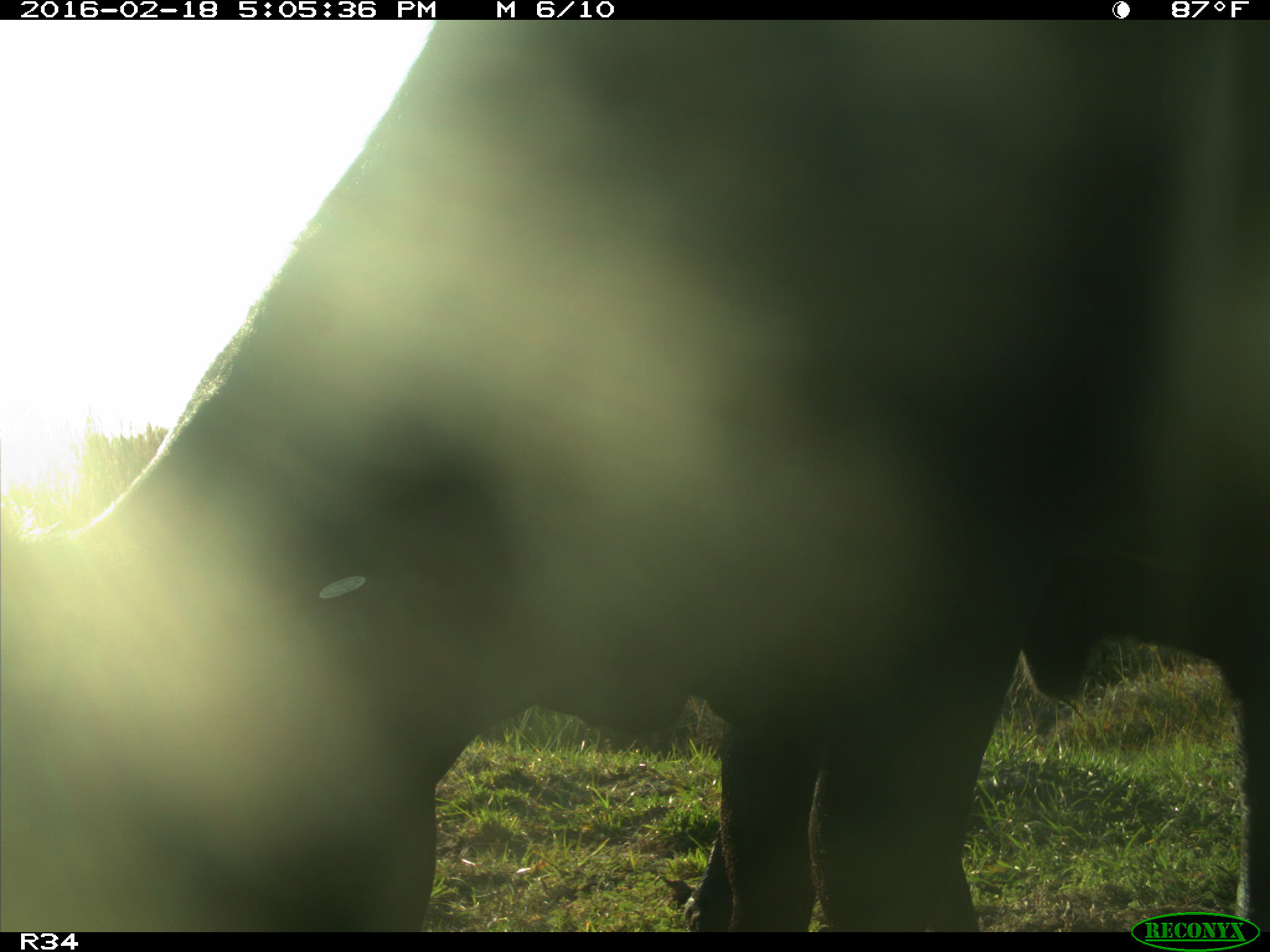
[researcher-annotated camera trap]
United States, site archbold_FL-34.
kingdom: Animalia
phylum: Chordata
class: Mammalia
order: Artiodactyla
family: Bovidae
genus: Bos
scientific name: Bos taurus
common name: domestic cow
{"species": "Bos taurus (domestic cow)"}